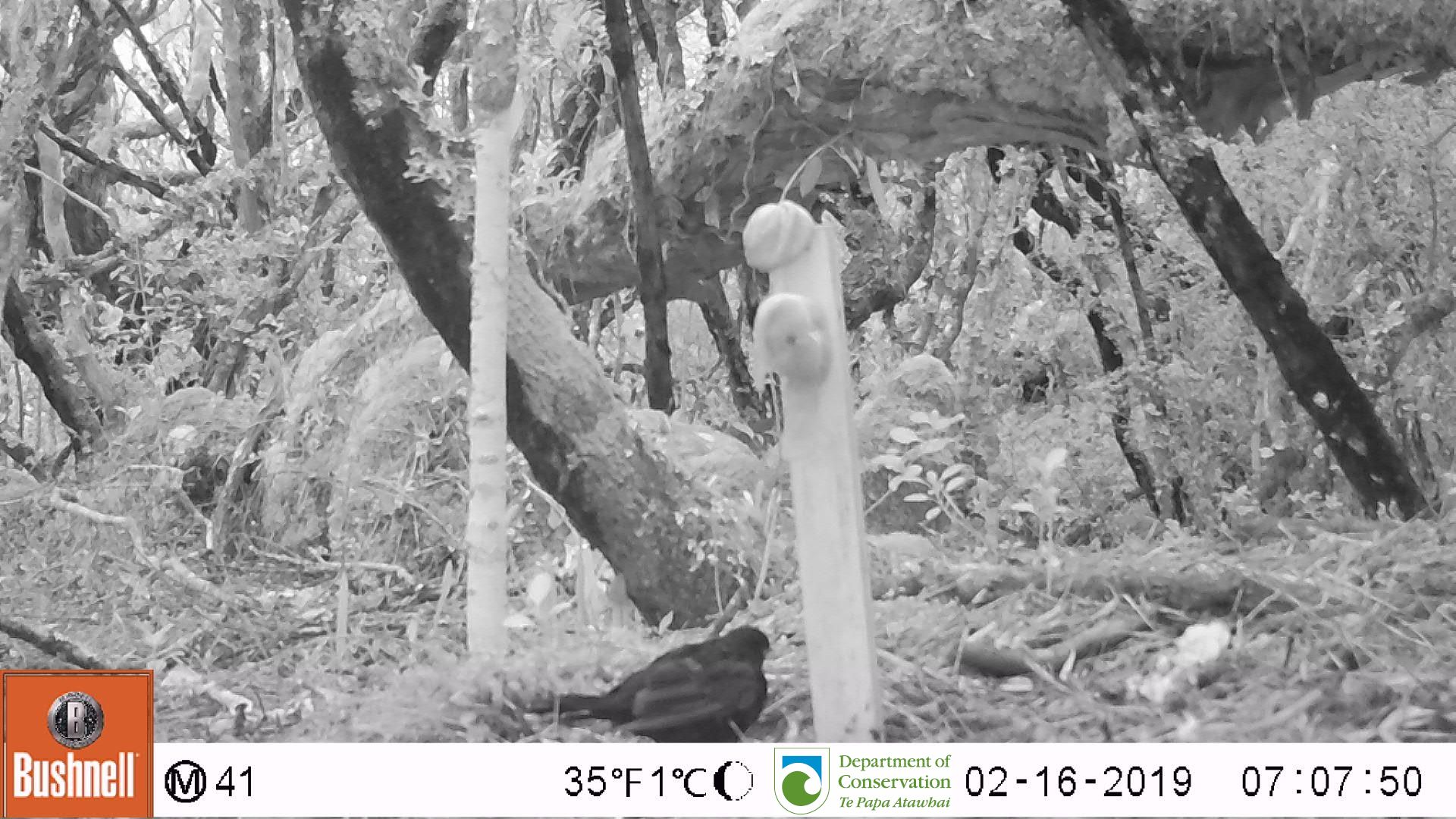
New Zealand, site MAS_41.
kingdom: Animalia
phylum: Chordata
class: Aves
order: Passeriformes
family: Turdidae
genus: Turdus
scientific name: Turdus merula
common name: eurasian blackbird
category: blackbird